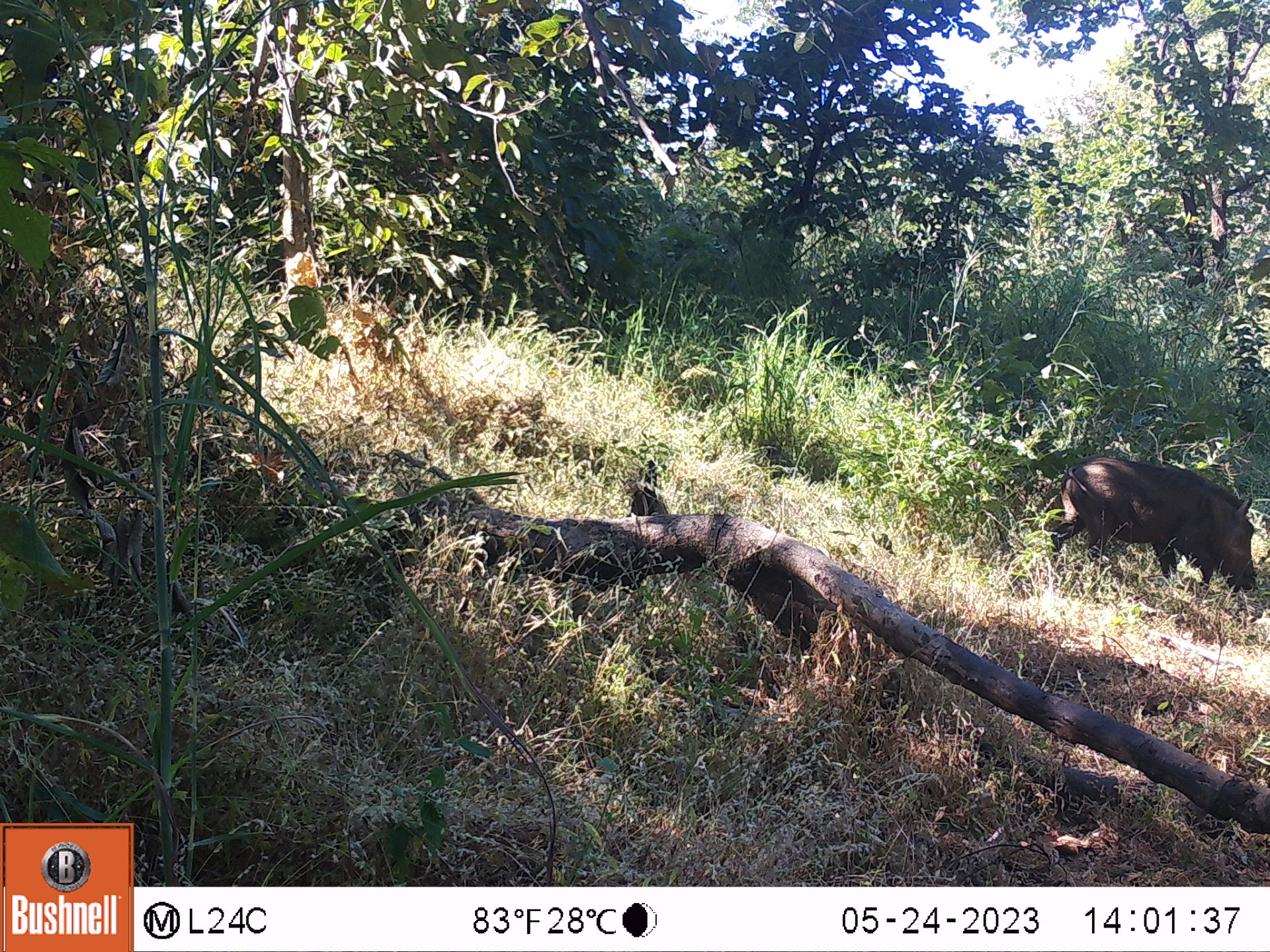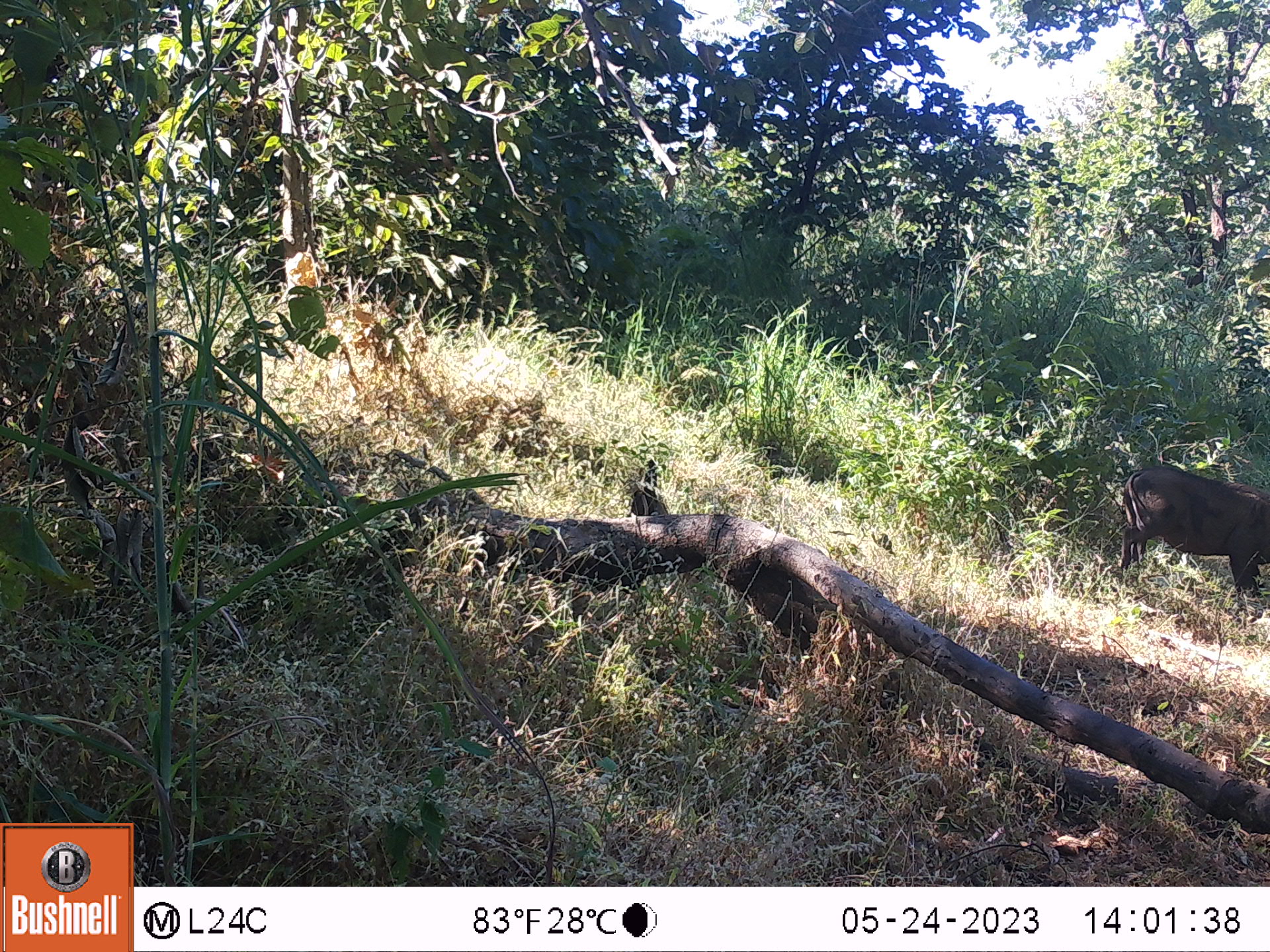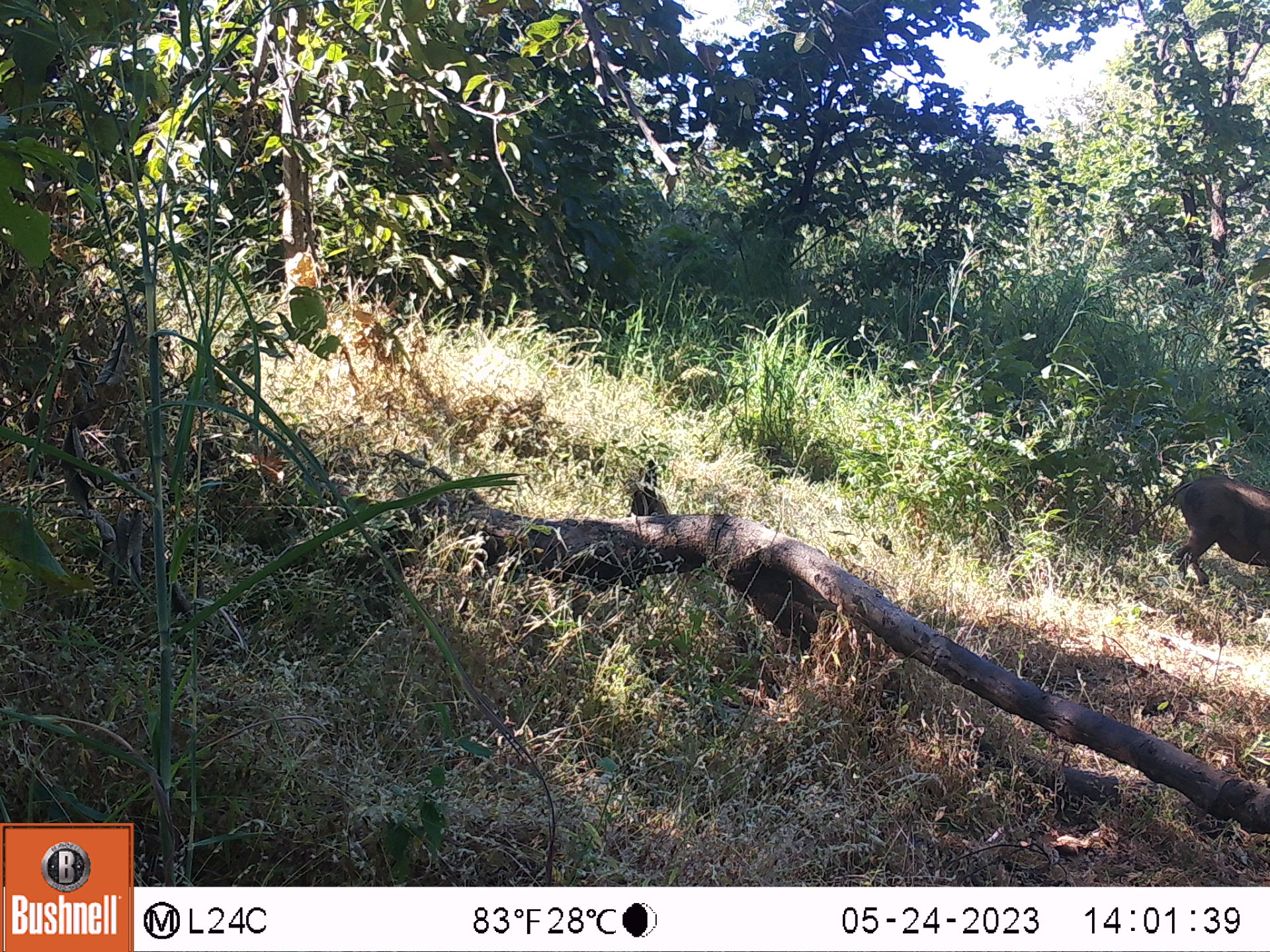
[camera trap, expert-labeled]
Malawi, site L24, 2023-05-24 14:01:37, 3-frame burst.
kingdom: Animalia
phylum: Chordata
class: Mammalia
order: Artiodactyla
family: Suidae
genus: Phacochoerus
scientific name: Phacochoerus africanus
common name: common warthog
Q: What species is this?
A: Common warthog (Phacochoerus africanus).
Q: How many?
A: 1.